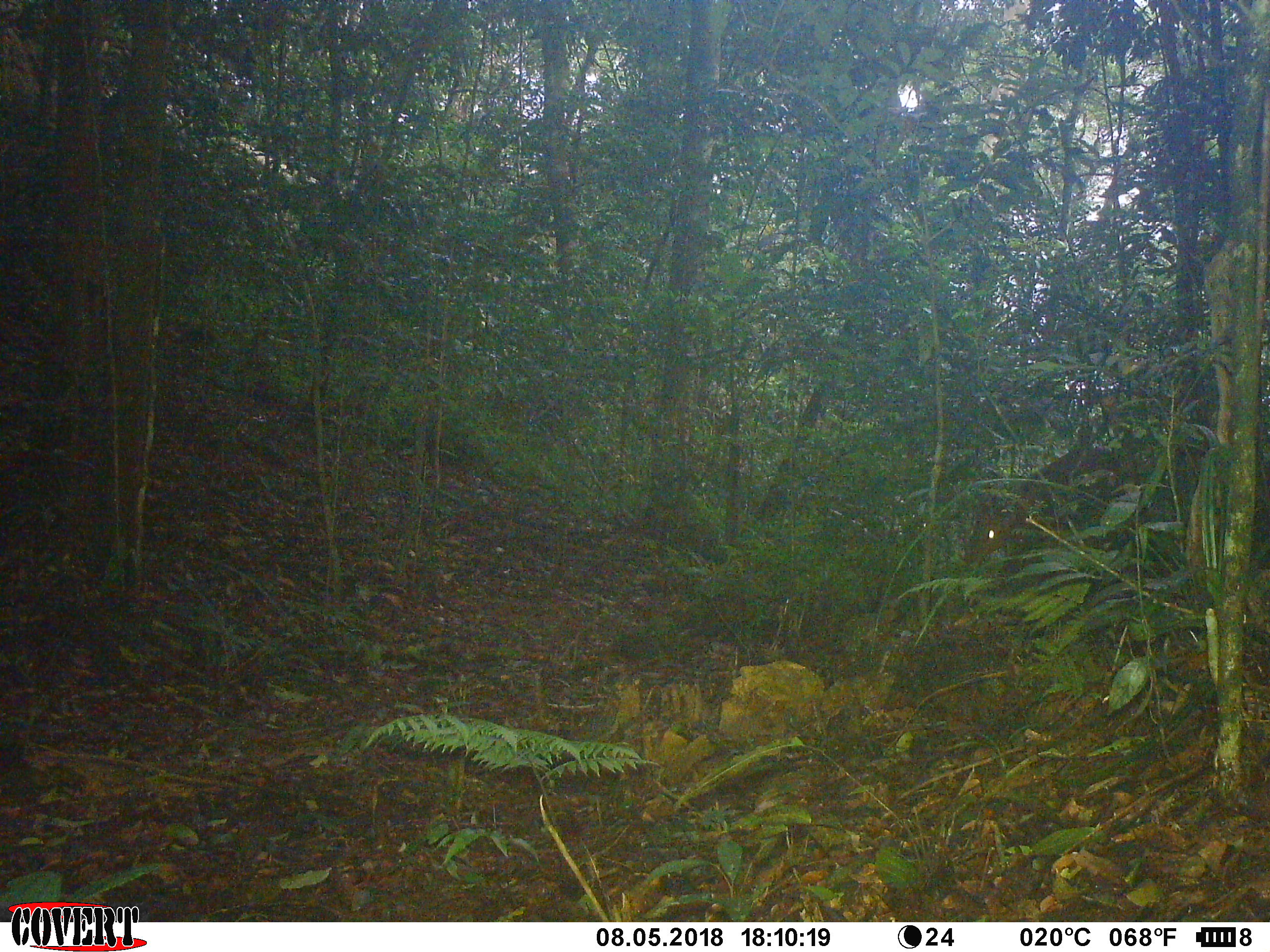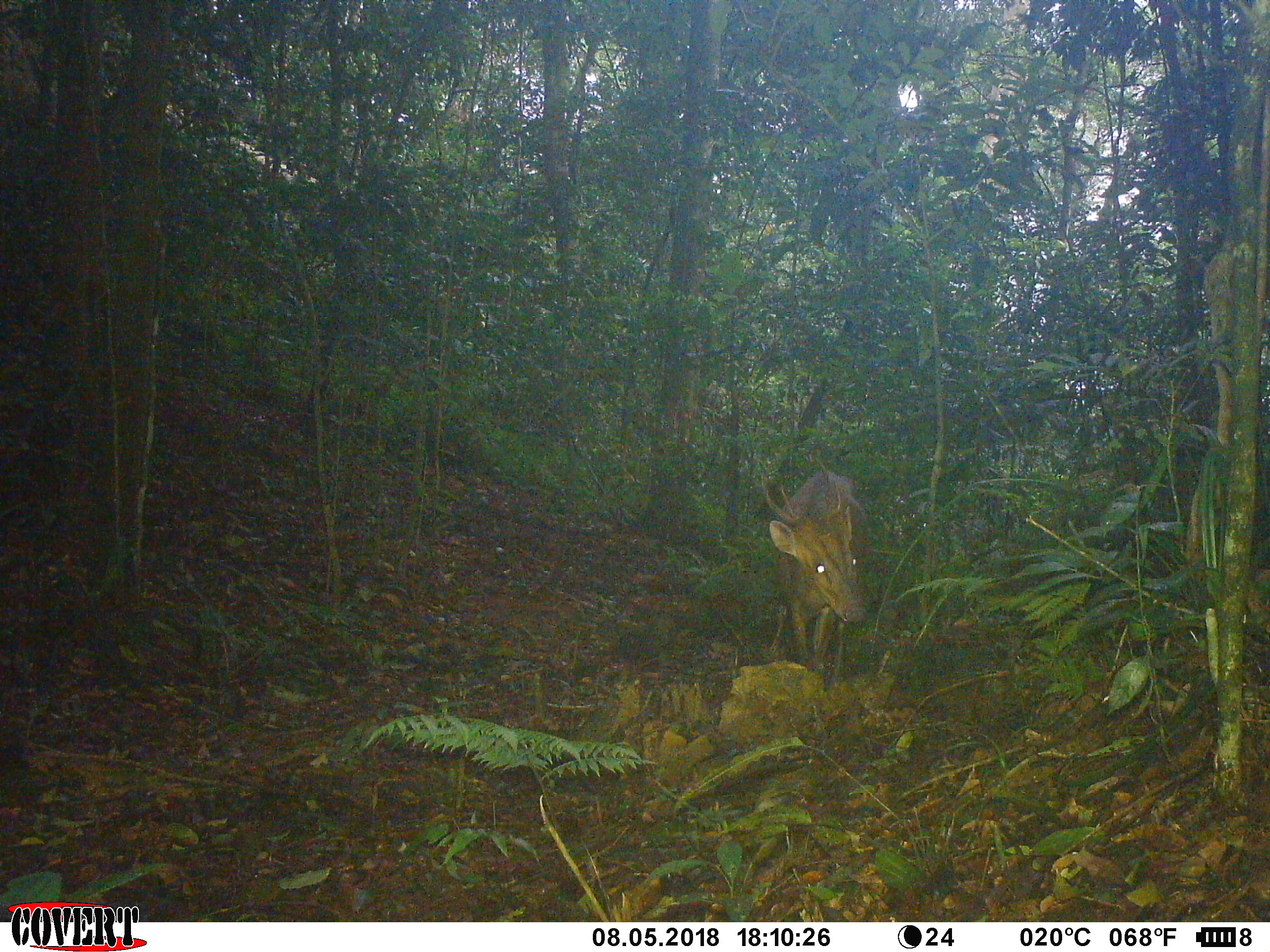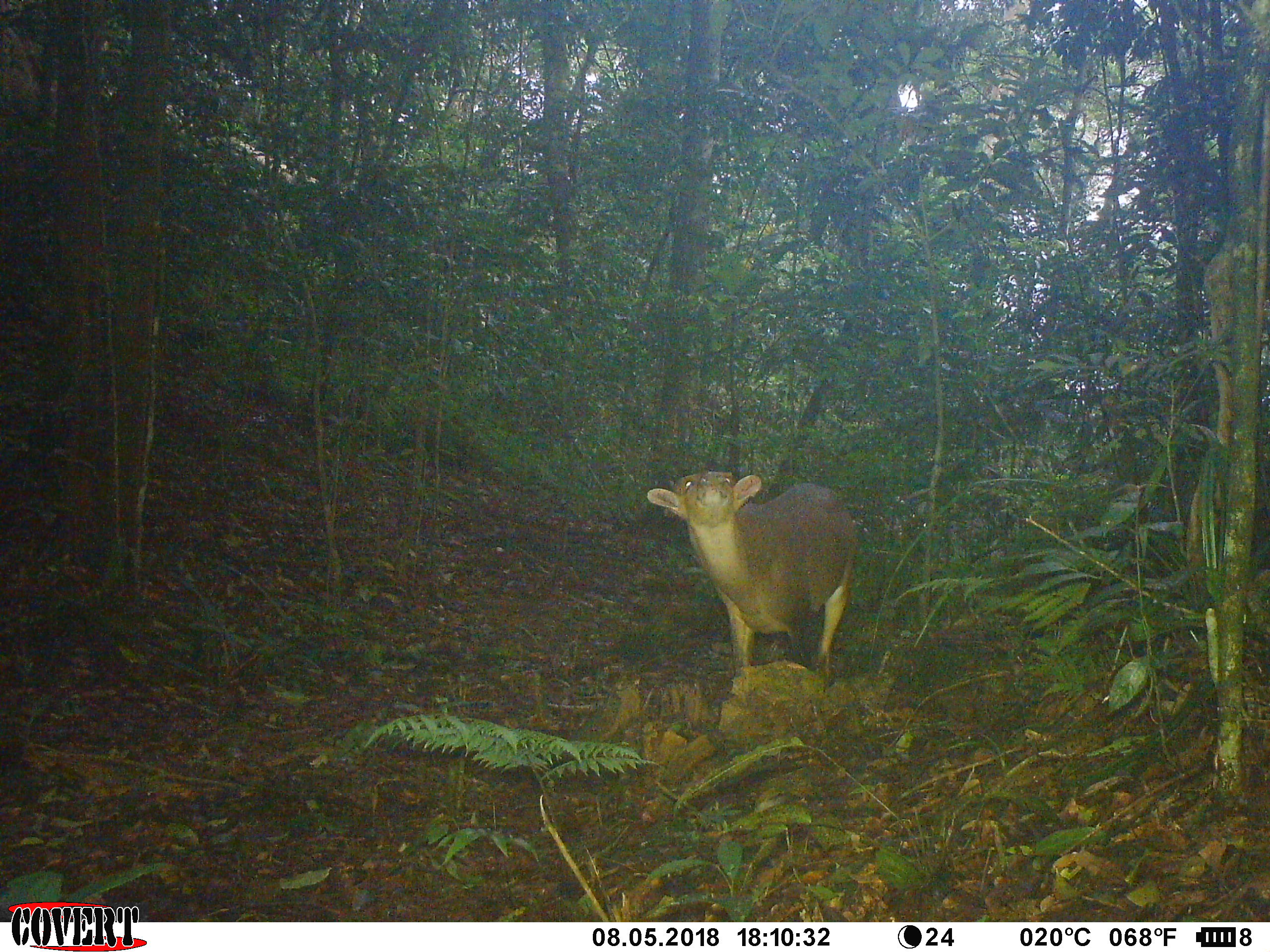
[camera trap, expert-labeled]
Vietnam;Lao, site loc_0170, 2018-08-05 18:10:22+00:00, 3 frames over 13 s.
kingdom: Animalia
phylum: Chordata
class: Mammalia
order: Artiodactyla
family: Cervidae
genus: Muntiacus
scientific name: Muntiacus vuquangensis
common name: large-antlered muntjac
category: large antlered muntjac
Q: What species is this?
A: Large antlered muntjac (large-antlered muntjac) (Muntiacus vuquangensis).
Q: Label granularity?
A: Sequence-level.